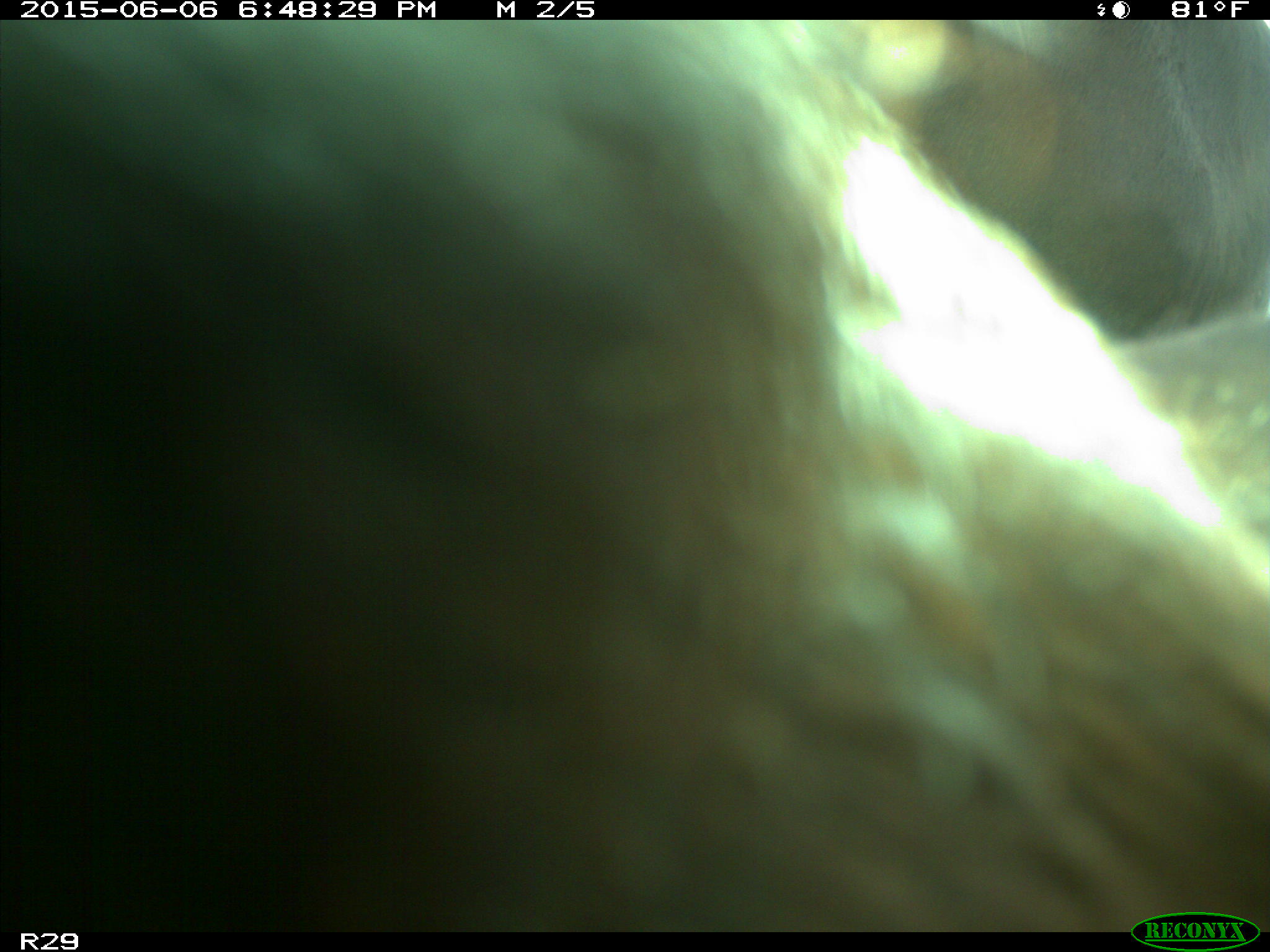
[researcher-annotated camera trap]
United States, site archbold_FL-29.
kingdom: Animalia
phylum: Chordata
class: Mammalia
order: Artiodactyla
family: Bovidae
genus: Bos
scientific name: Bos taurus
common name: domestic cow